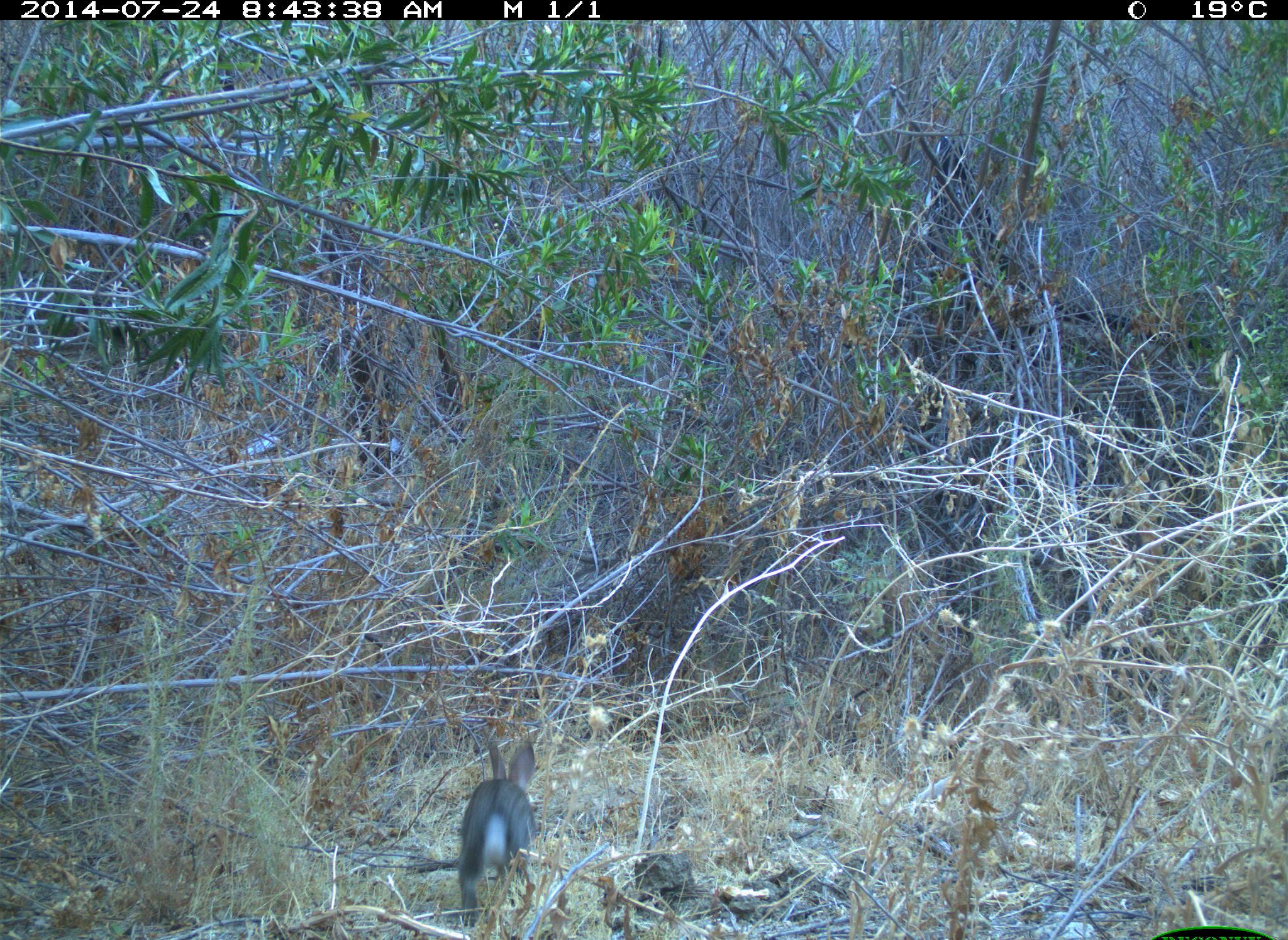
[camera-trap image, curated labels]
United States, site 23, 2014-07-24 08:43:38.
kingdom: Animalia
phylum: Chordata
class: Mammalia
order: Lagomorpha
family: Leporidae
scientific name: Leporidae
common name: rabbits and hares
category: rabbit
Rabbit (rabbits and hares) (Leporidae).